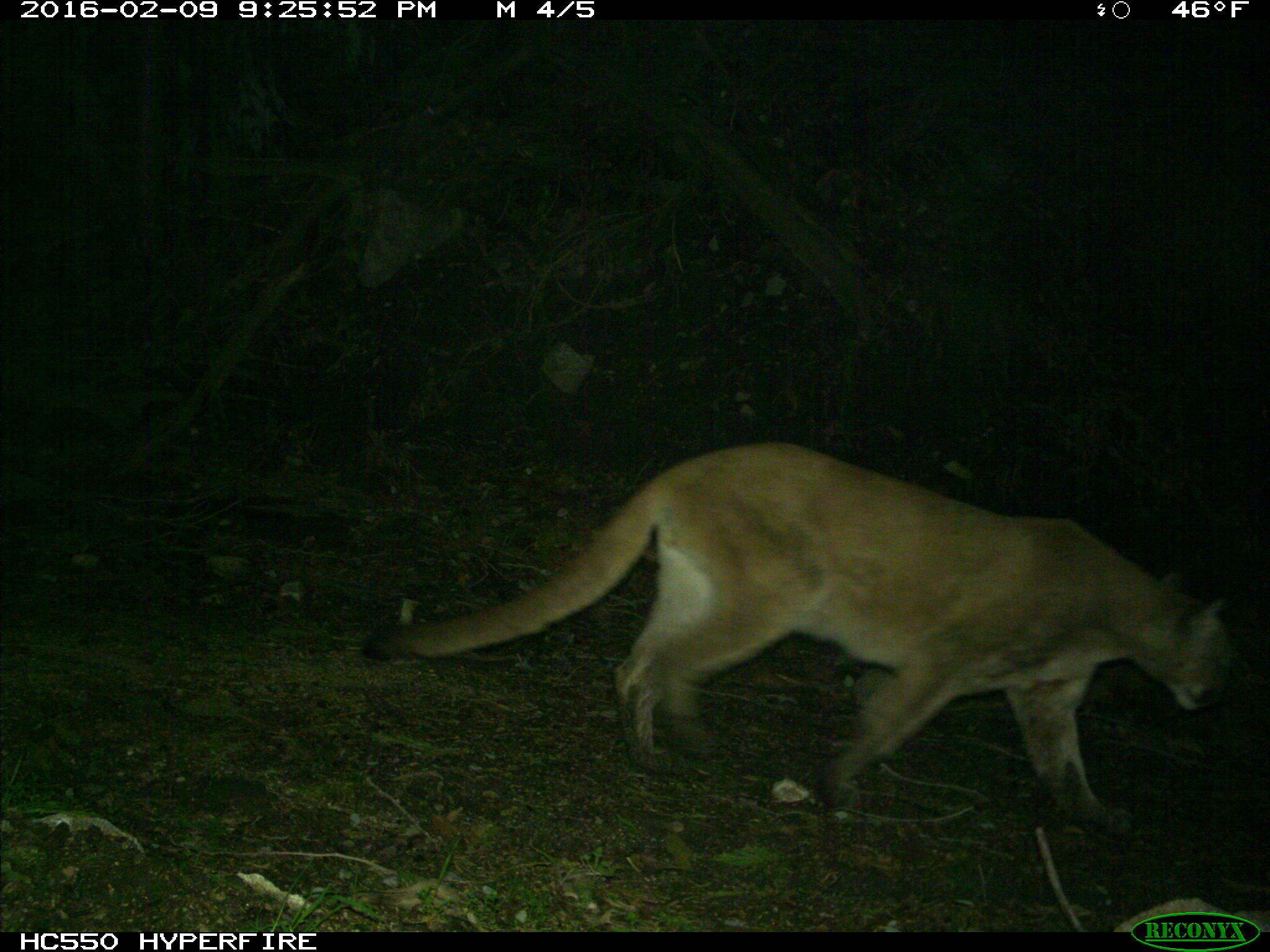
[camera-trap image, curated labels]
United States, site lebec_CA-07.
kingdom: Animalia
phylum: Chordata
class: Mammalia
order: Carnivora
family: Felidae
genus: Puma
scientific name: Puma concolor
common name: mountain lion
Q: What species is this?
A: Puma concolor (mountain lion).